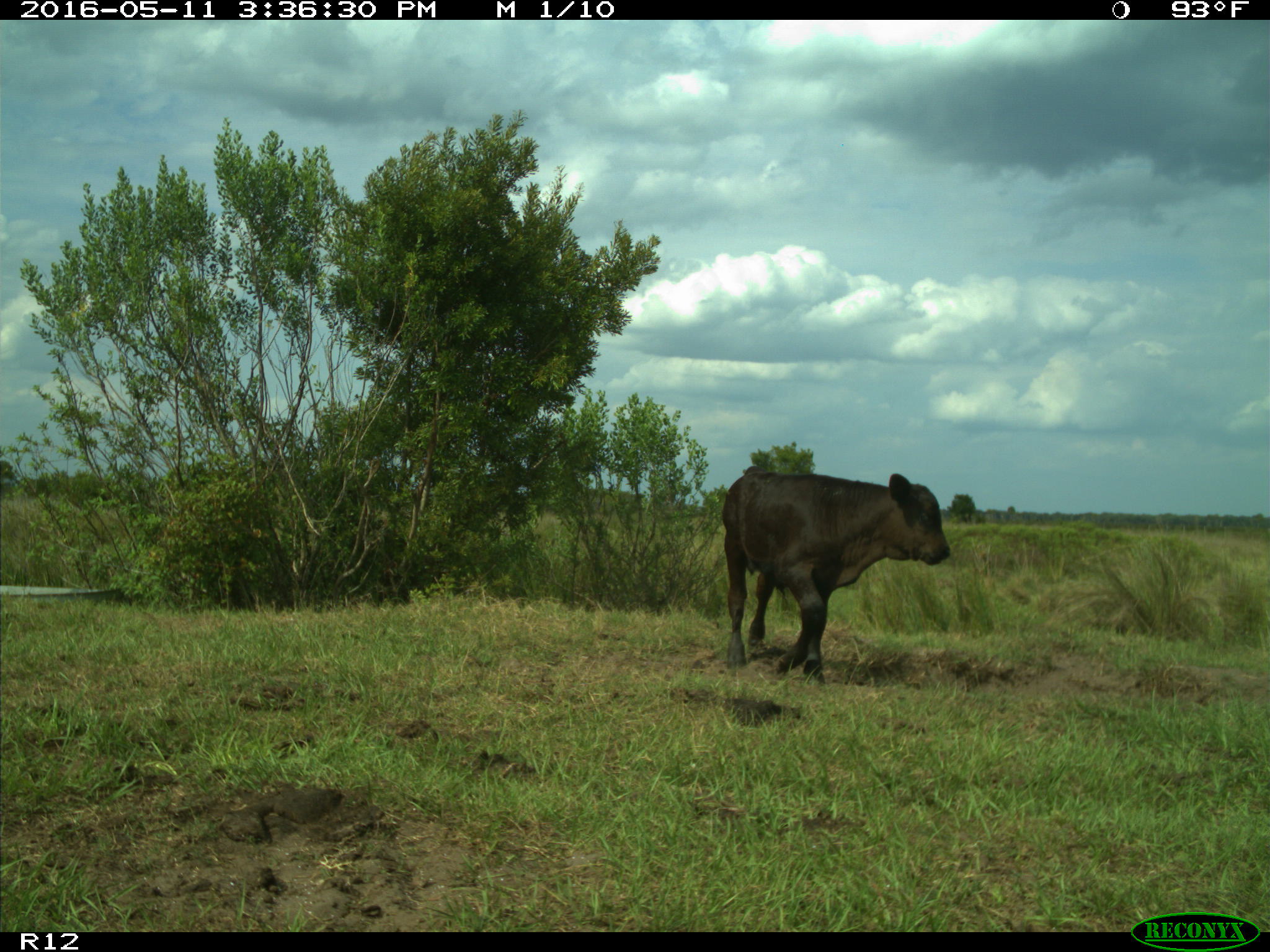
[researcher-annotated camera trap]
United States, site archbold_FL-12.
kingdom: Animalia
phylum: Chordata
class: Mammalia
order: Artiodactyla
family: Bovidae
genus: Bos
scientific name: Bos taurus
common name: domestic cow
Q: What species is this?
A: Bos taurus (domestic cow).